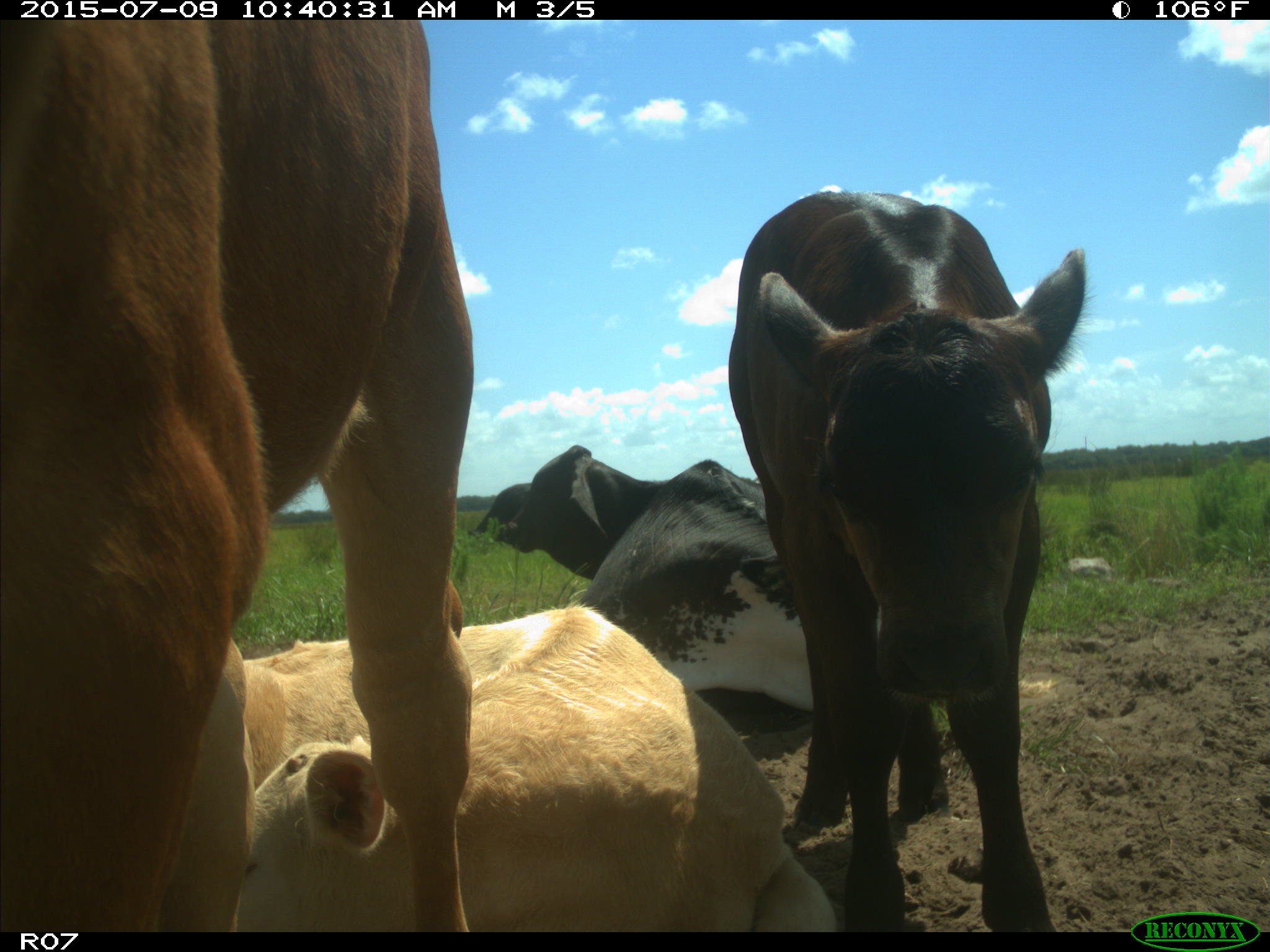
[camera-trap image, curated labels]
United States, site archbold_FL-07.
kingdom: Animalia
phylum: Chordata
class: Mammalia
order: Artiodactyla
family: Bovidae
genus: Bos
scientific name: Bos taurus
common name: domestic cow